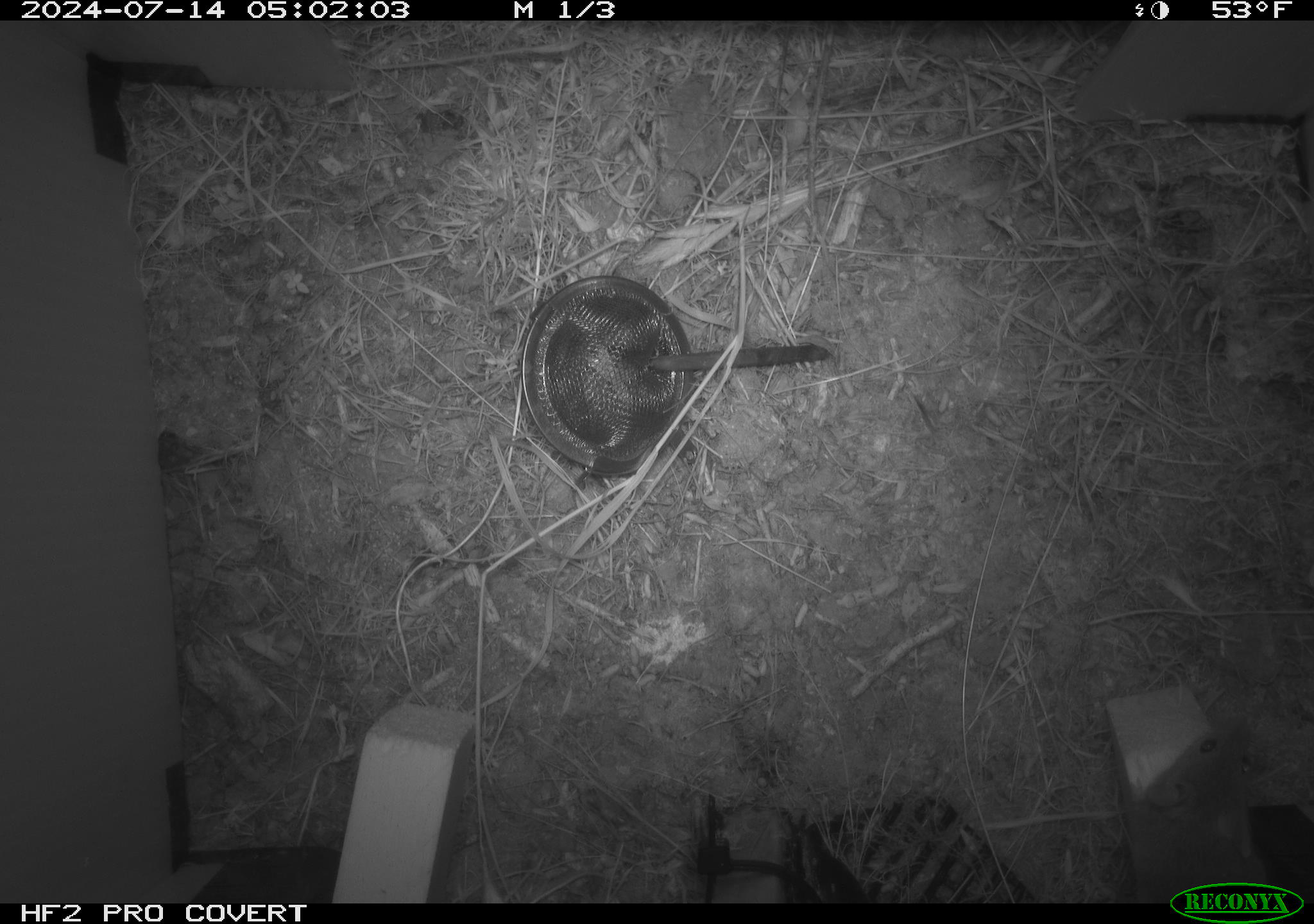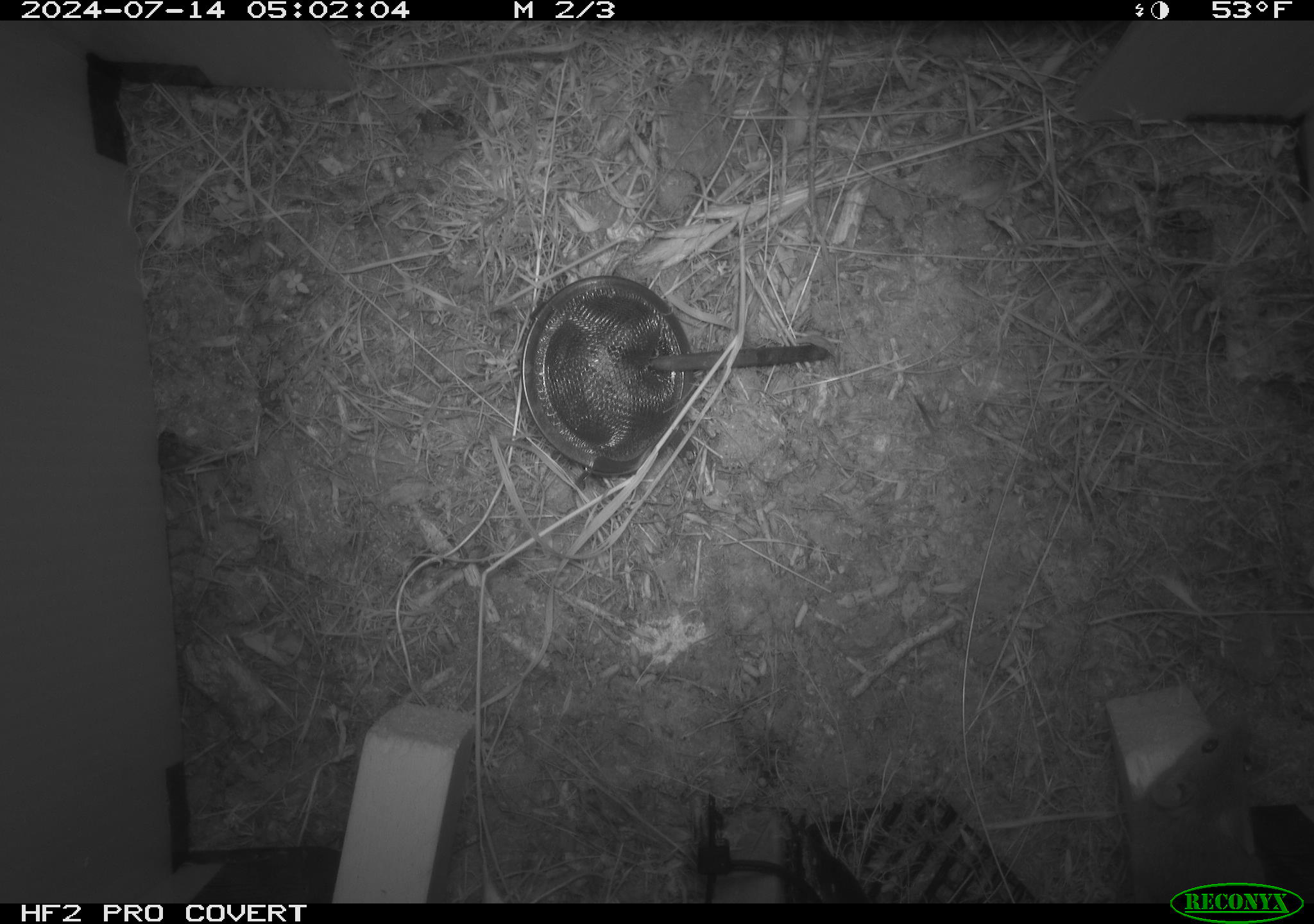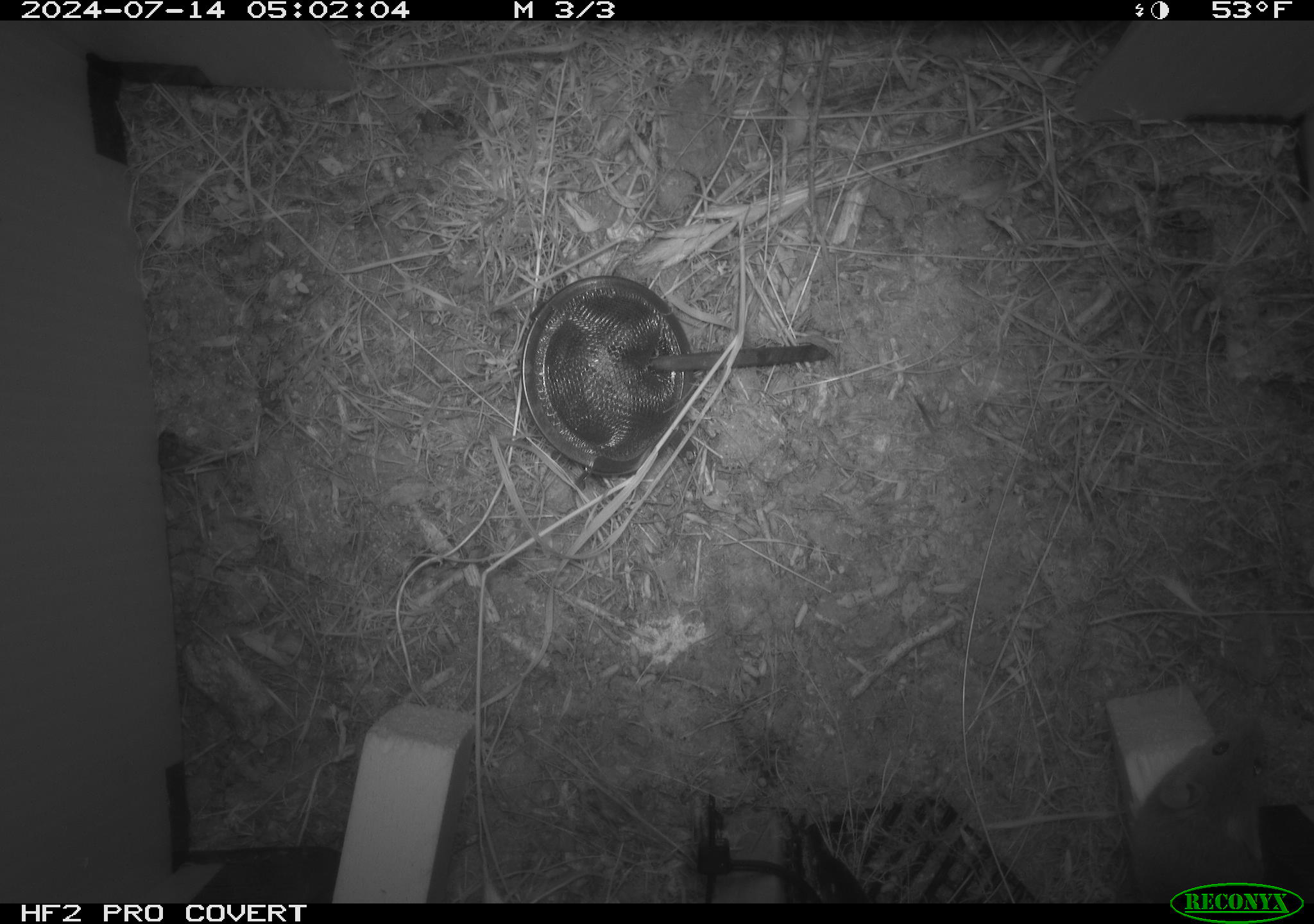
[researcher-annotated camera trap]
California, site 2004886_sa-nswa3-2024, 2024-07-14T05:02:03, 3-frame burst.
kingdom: Animalia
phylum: Chordata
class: Mammalia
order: Rodentia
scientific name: Rodentia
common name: rodent